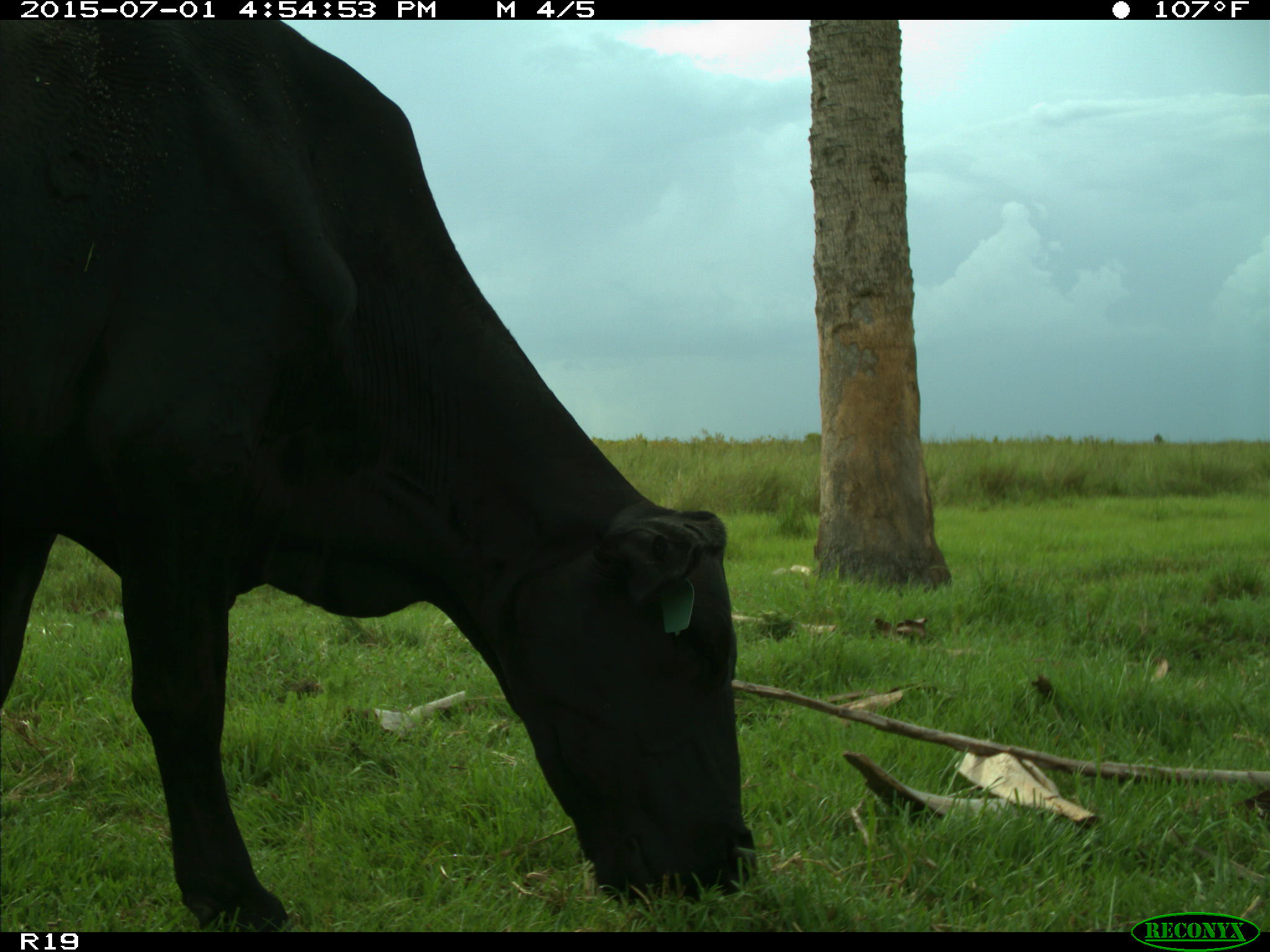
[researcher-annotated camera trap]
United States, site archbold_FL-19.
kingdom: Animalia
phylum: Chordata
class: Mammalia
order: Artiodactyla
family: Bovidae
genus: Bos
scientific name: Bos taurus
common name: domestic cow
Bos taurus (domestic cow).